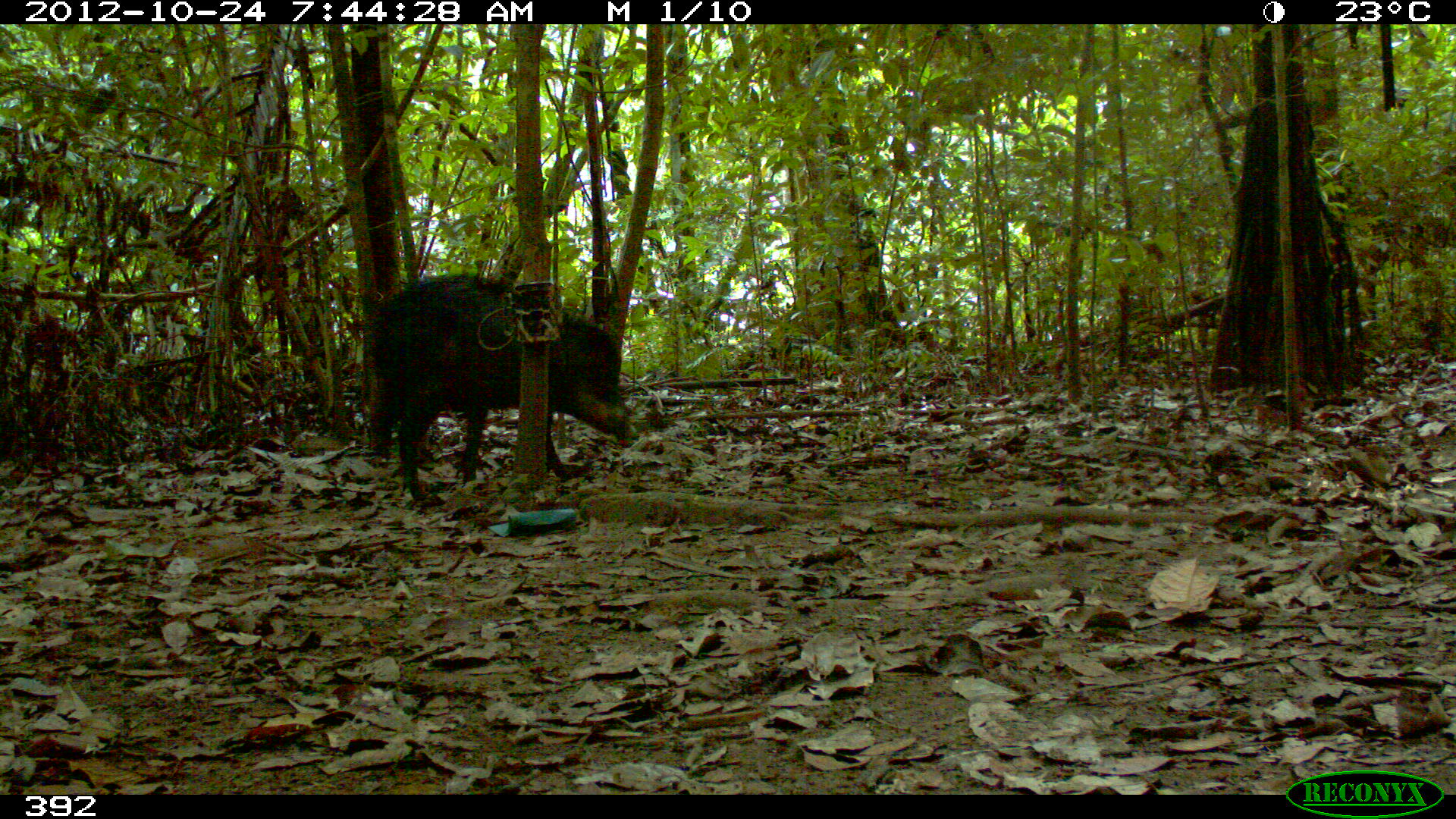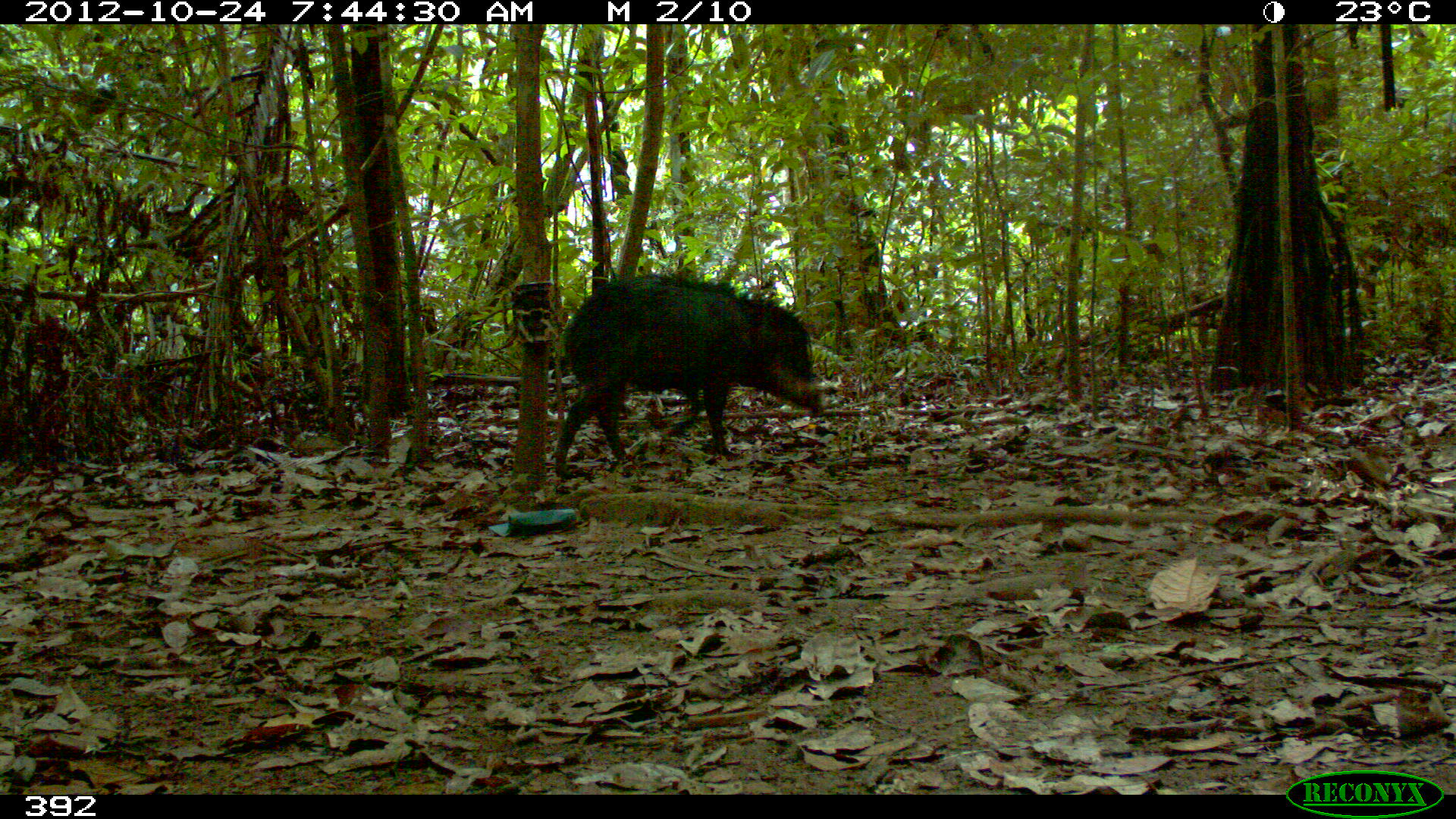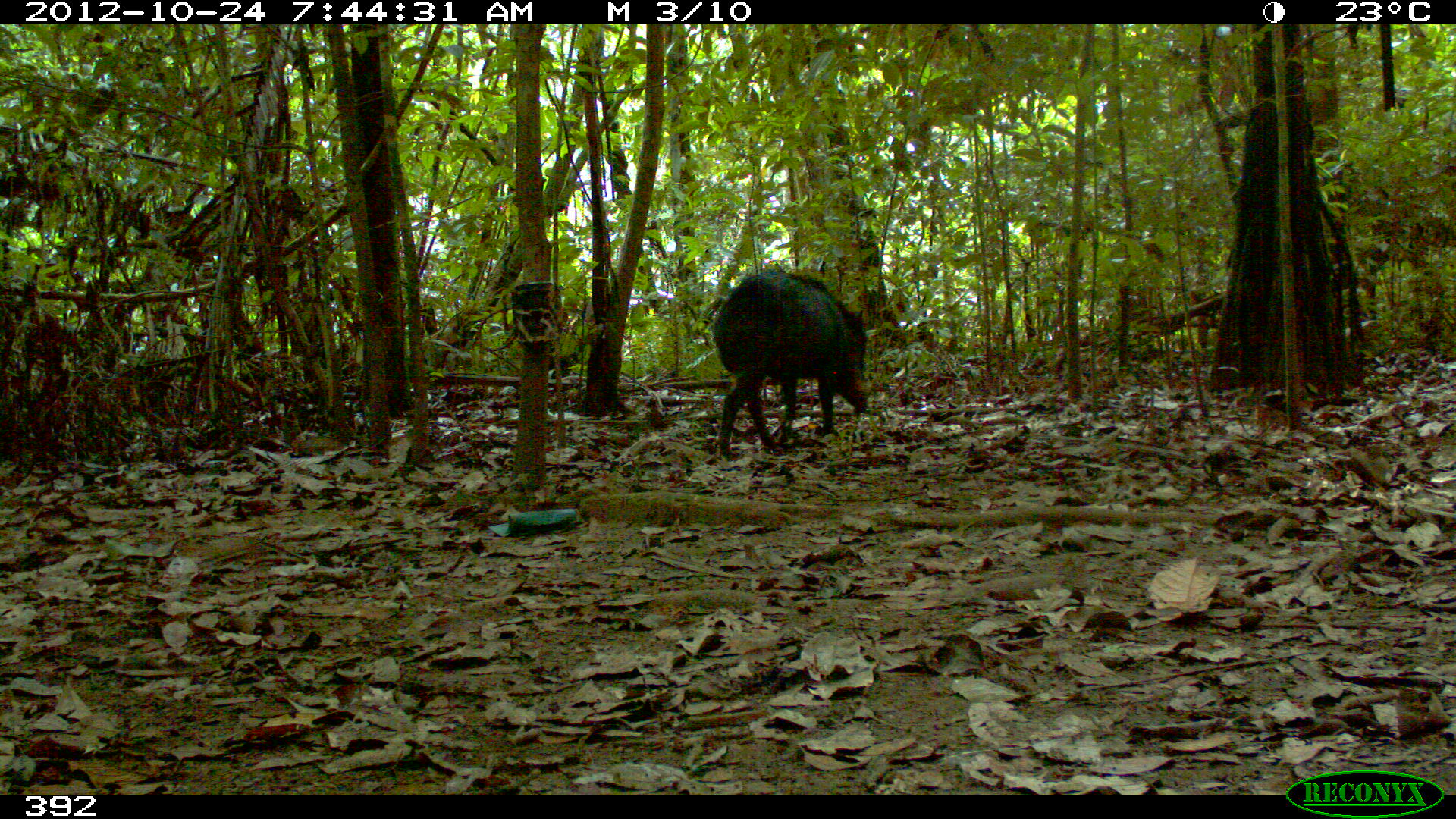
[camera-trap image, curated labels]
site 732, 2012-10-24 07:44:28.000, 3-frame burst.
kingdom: Animalia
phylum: Chordata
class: Mammalia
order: Artiodactyla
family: Tayassuidae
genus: Tayassu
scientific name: Tayassu pecari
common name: white-lipped peccary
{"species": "Tayassu pecari (white-lipped peccary)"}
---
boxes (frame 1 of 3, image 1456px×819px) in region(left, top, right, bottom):
tayassu pecari: region(364, 269, 628, 505)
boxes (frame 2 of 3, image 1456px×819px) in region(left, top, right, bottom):
tayassu pecari: region(552, 270, 825, 480)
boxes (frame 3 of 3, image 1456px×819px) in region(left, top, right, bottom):
tayassu pecari: region(711, 265, 869, 454)